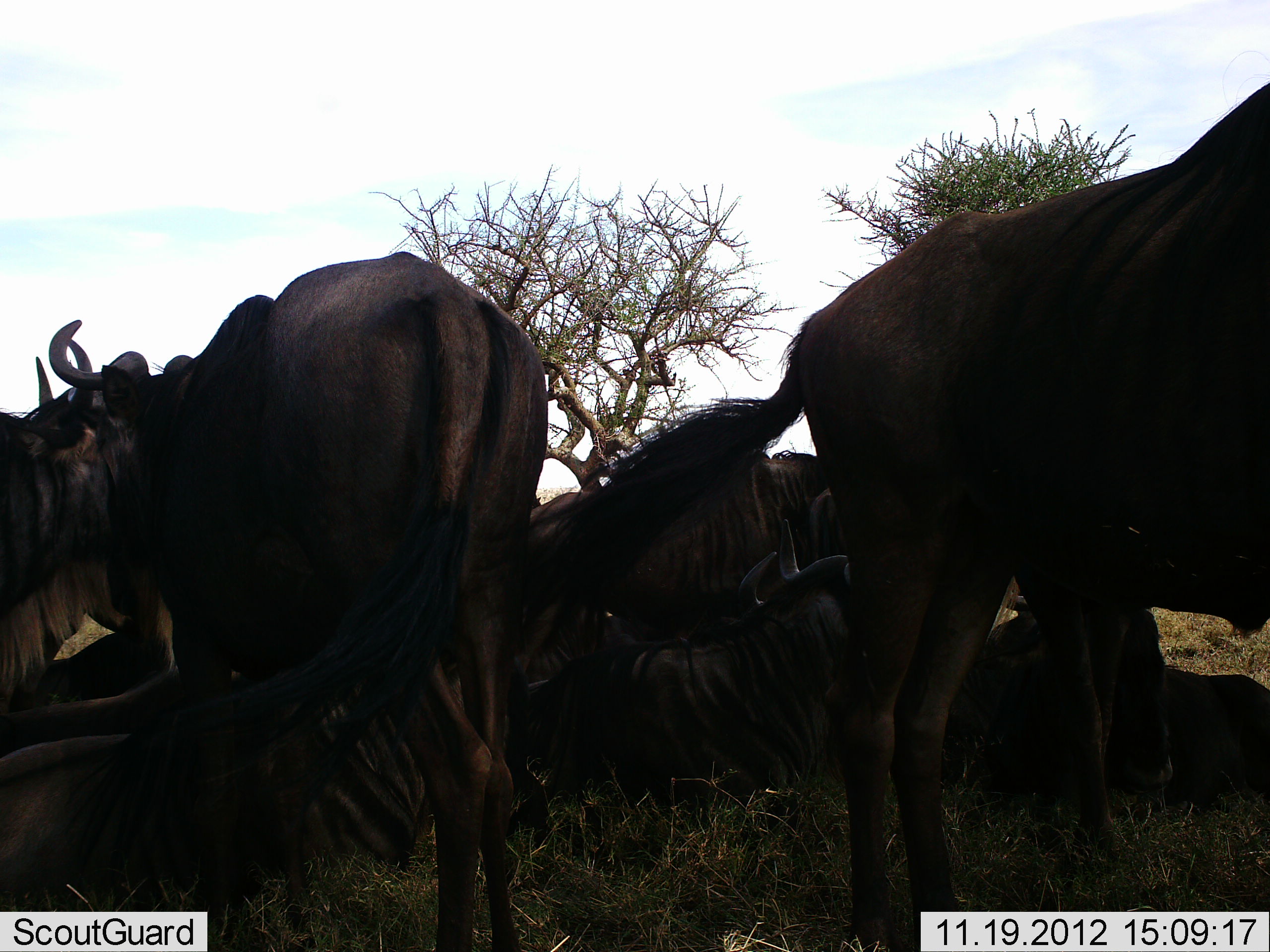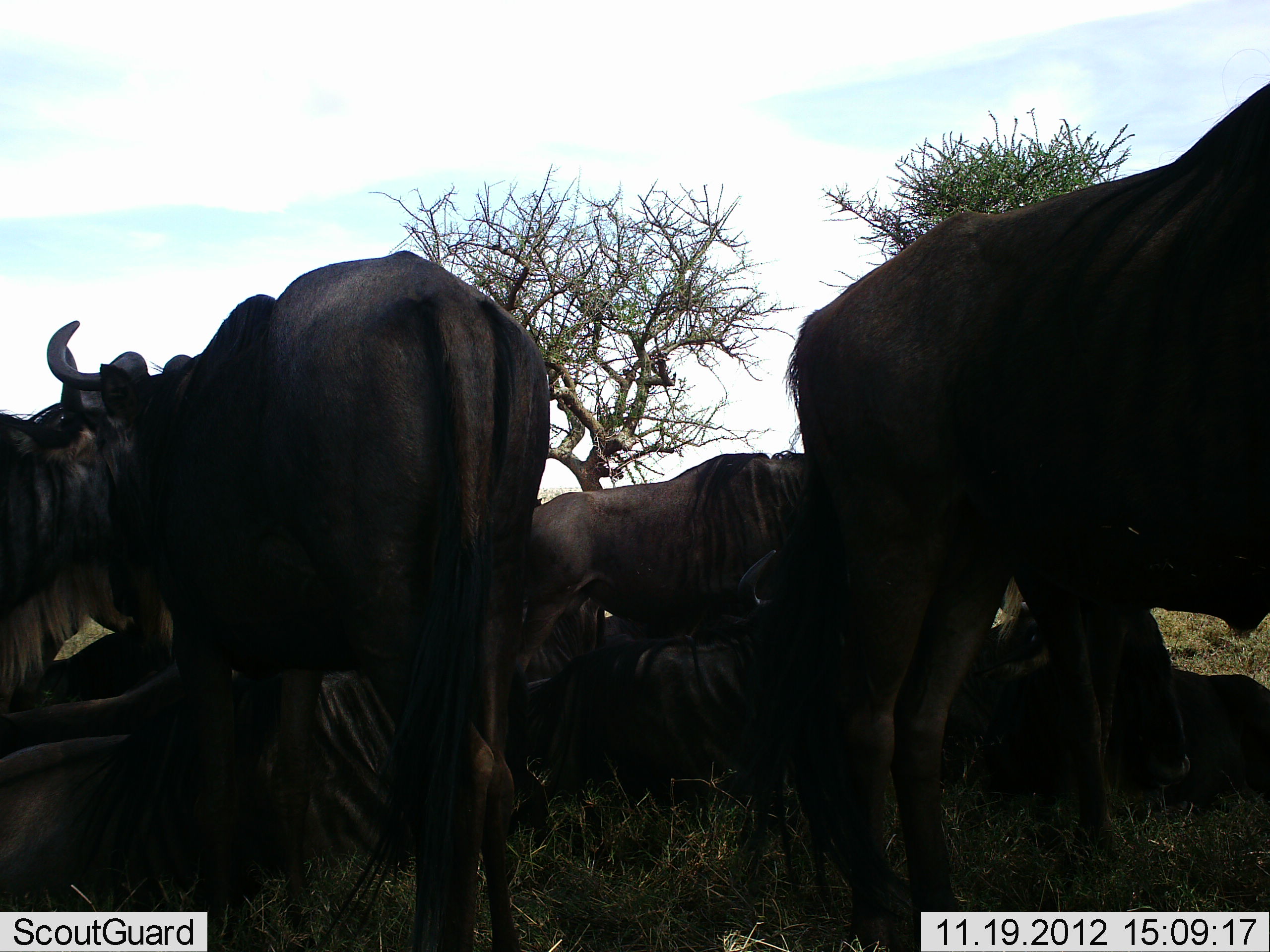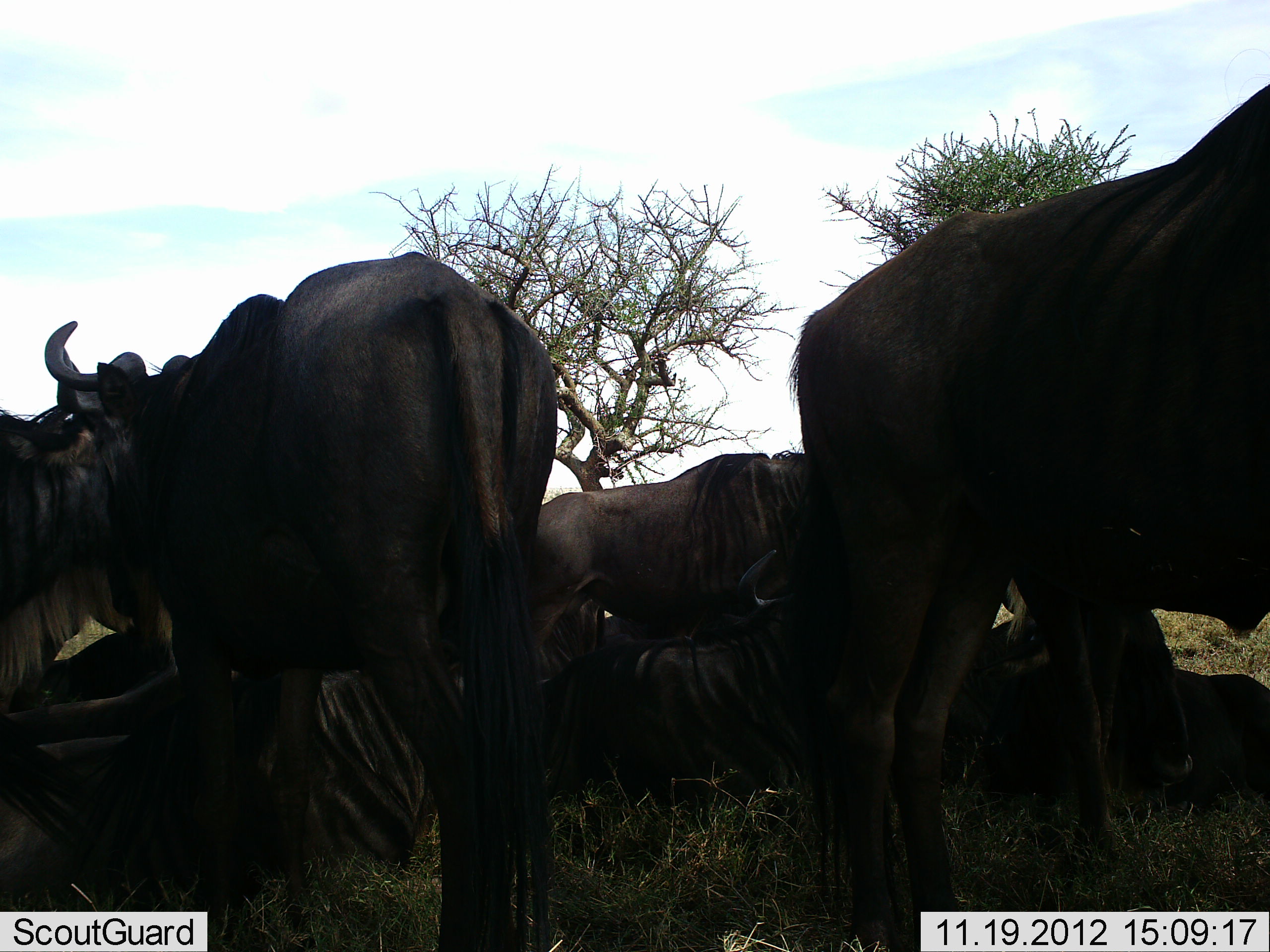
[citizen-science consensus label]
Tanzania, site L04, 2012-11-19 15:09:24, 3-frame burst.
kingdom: Animalia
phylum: Chordata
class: Mammalia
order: Artiodactyla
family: Bovidae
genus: Connochaetes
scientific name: Connochaetes taurinus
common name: blue wildebeest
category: wildebeest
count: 10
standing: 80%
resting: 100%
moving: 0%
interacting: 0%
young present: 0%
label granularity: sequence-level